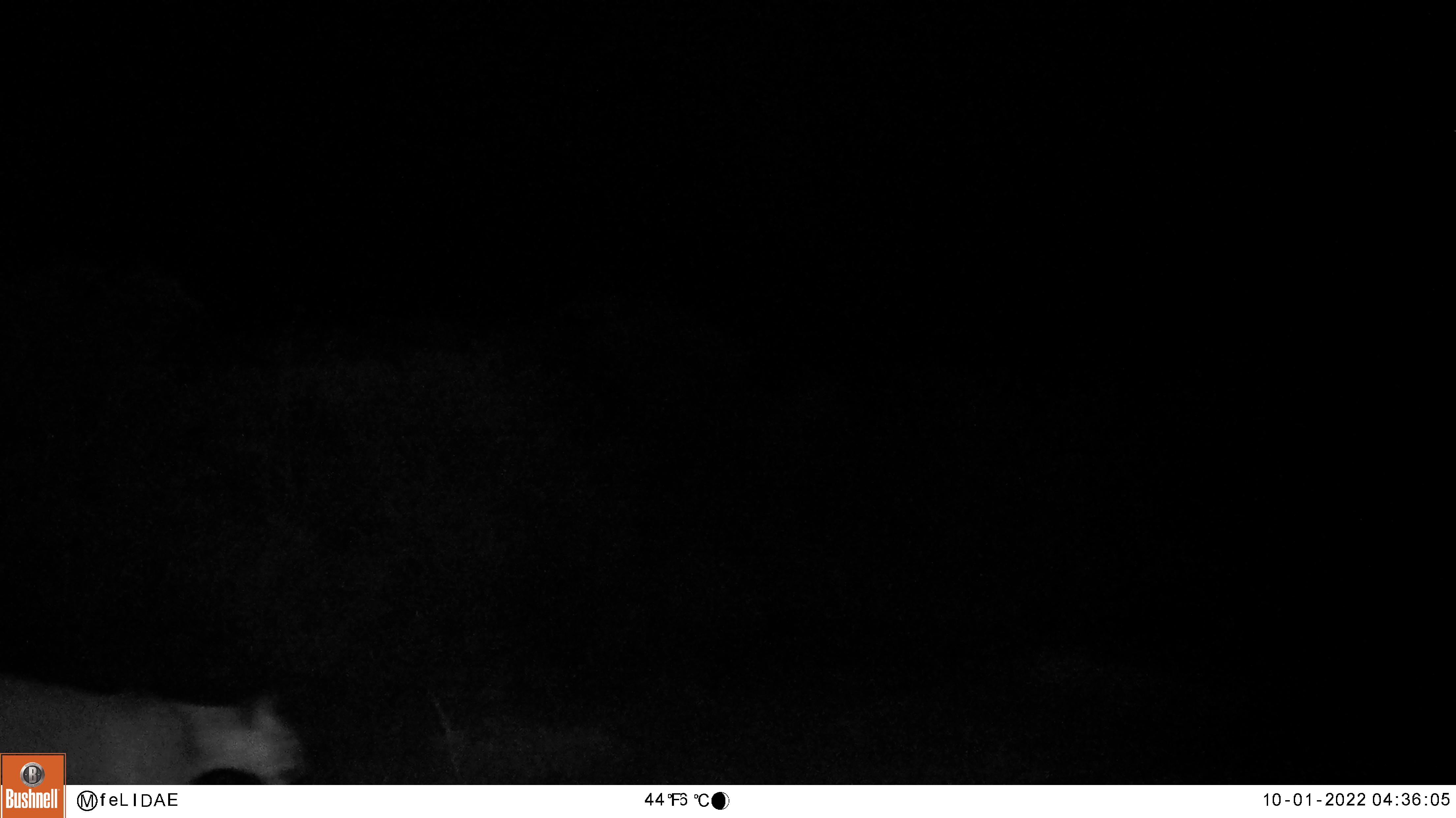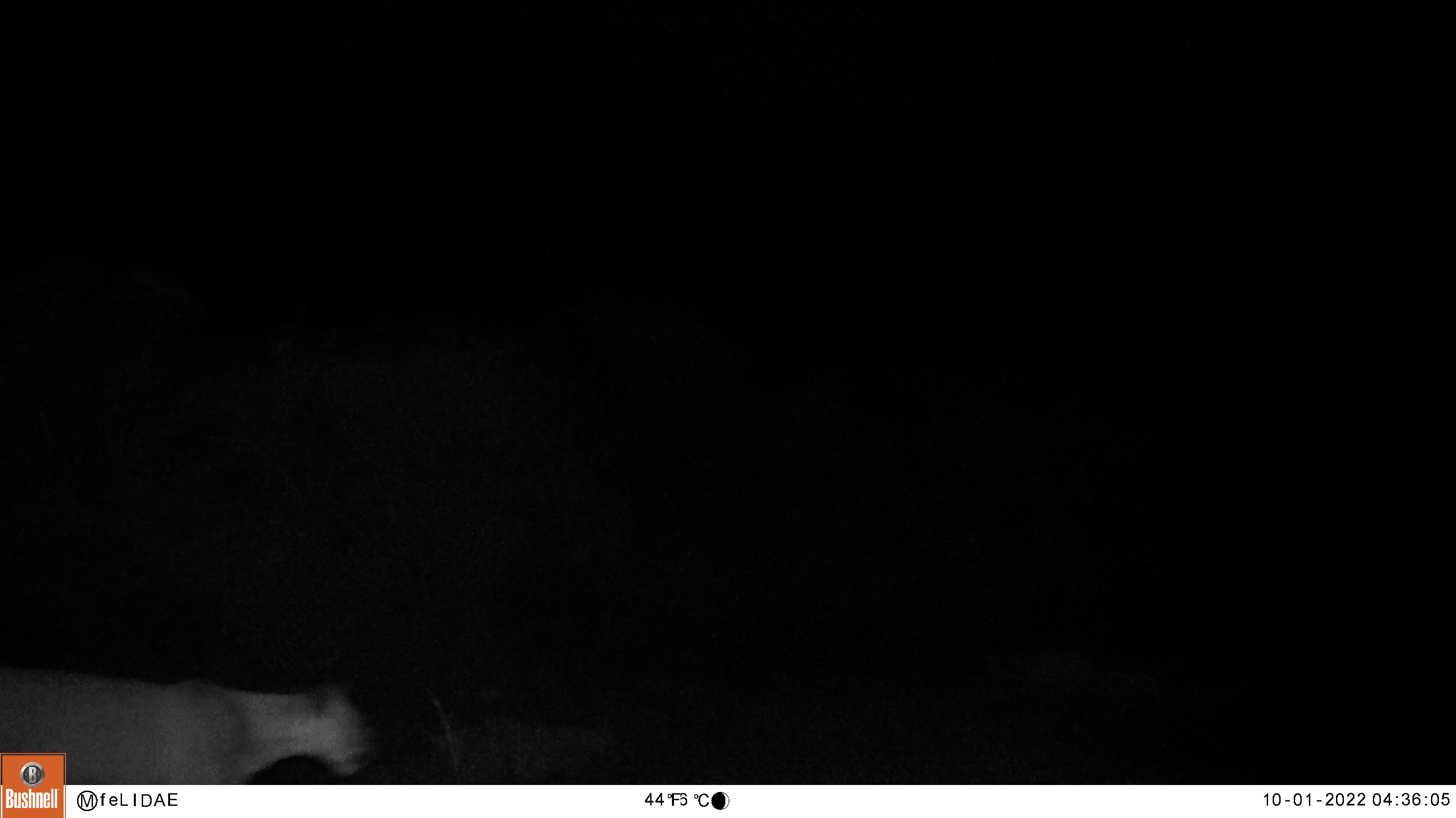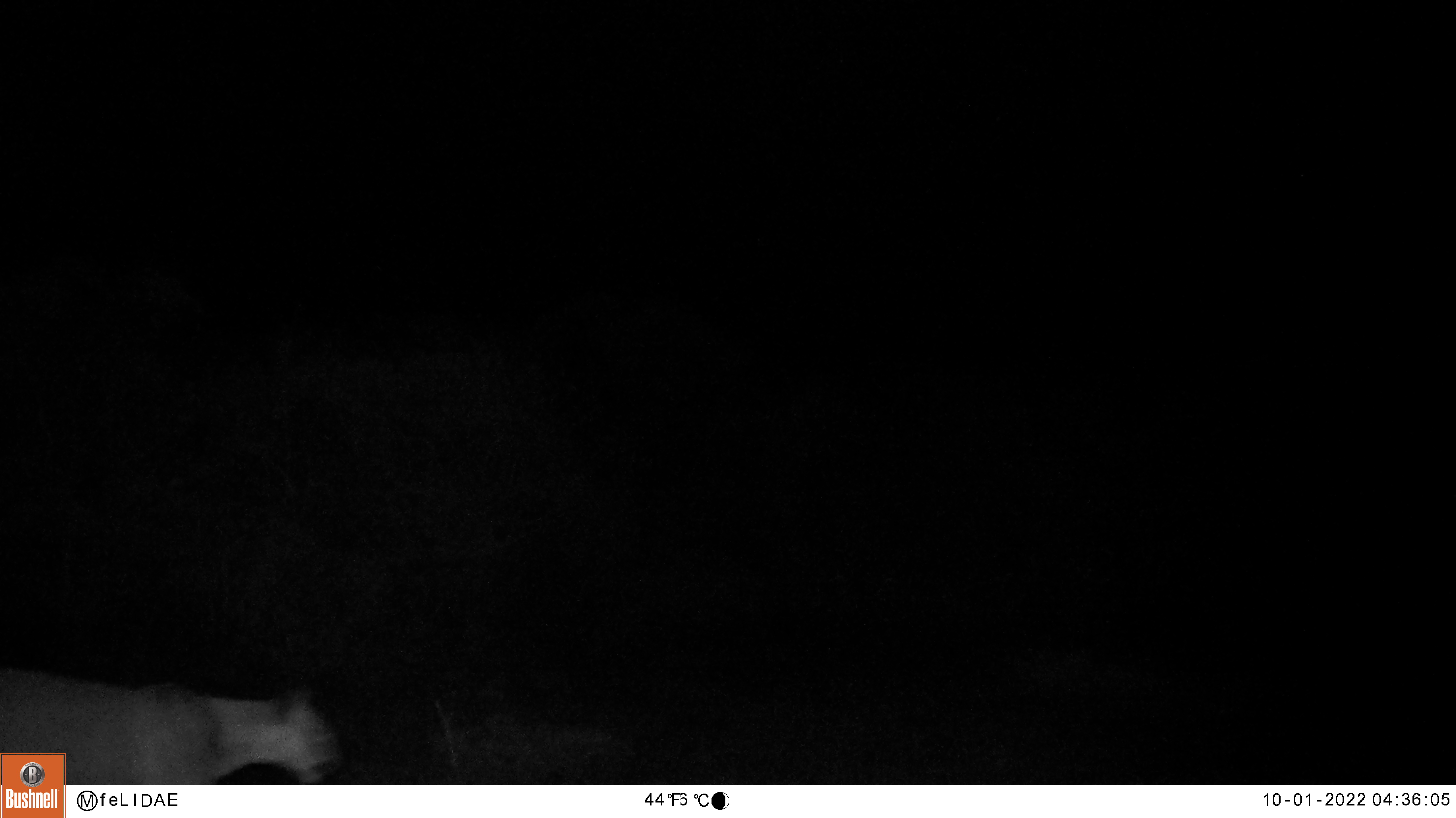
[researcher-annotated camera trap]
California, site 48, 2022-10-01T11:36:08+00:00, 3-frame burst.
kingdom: Animalia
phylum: Chordata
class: Mammalia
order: Carnivora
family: Felidae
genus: Puma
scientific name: Puma concolor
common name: puma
Puma (Puma concolor).